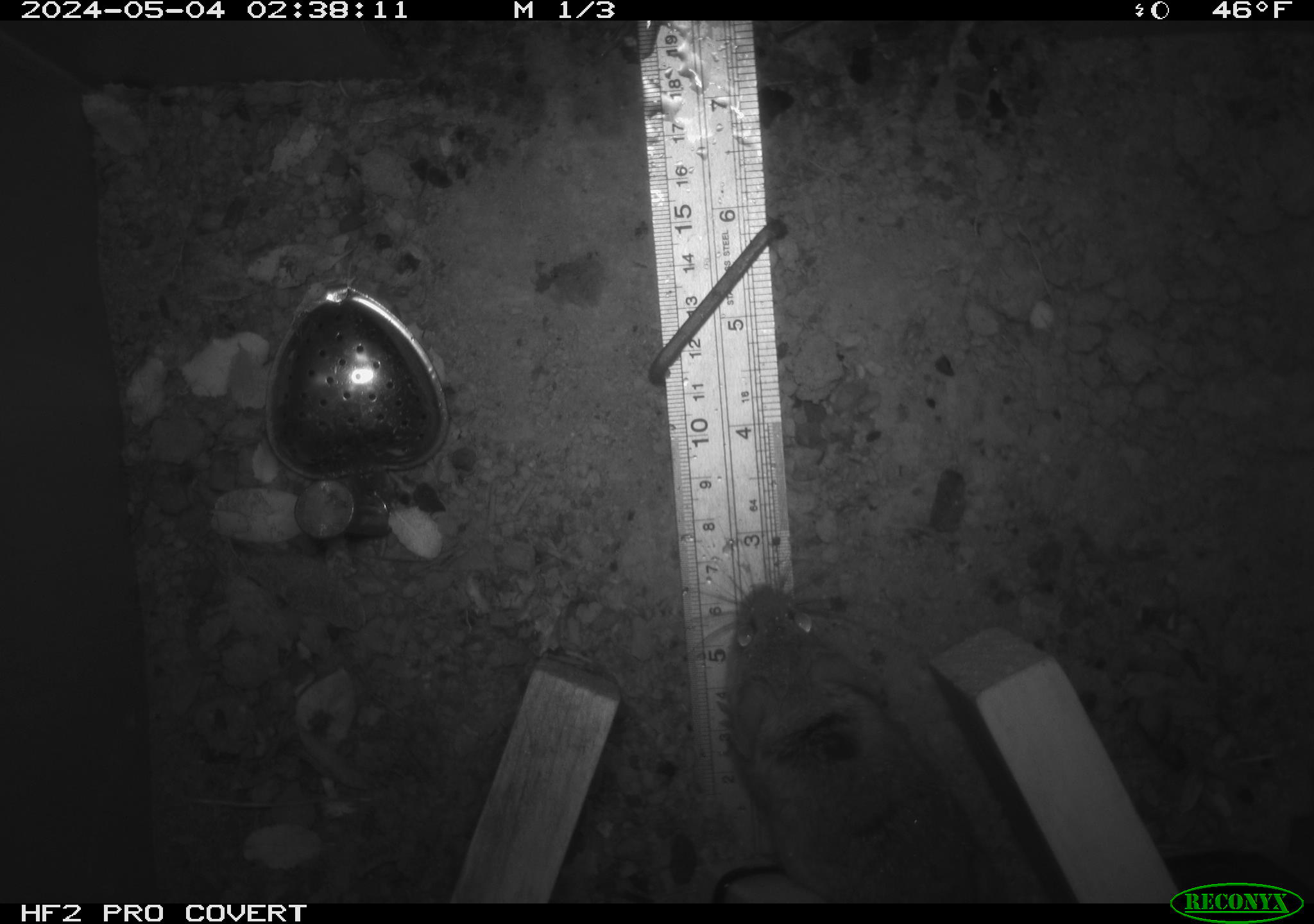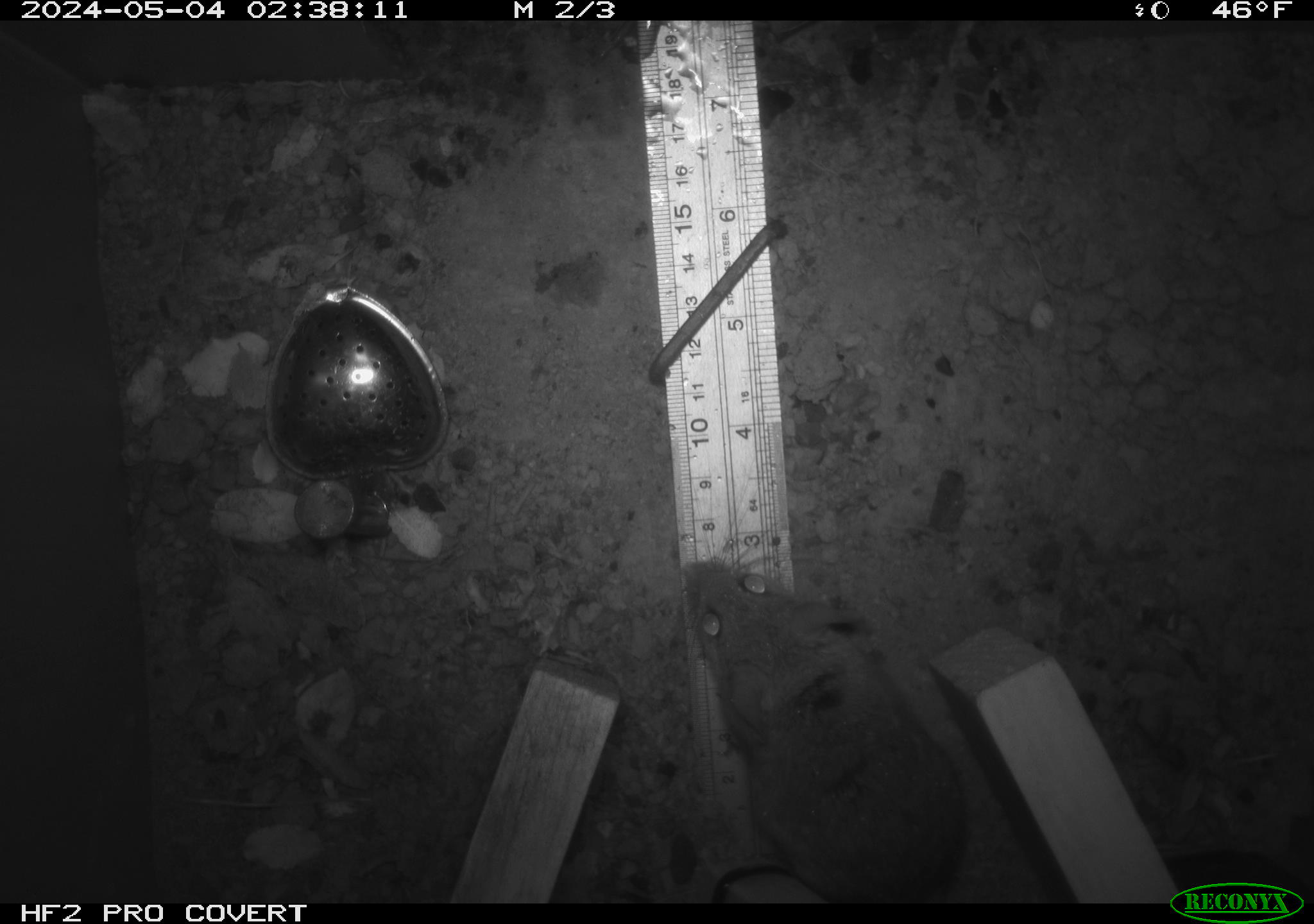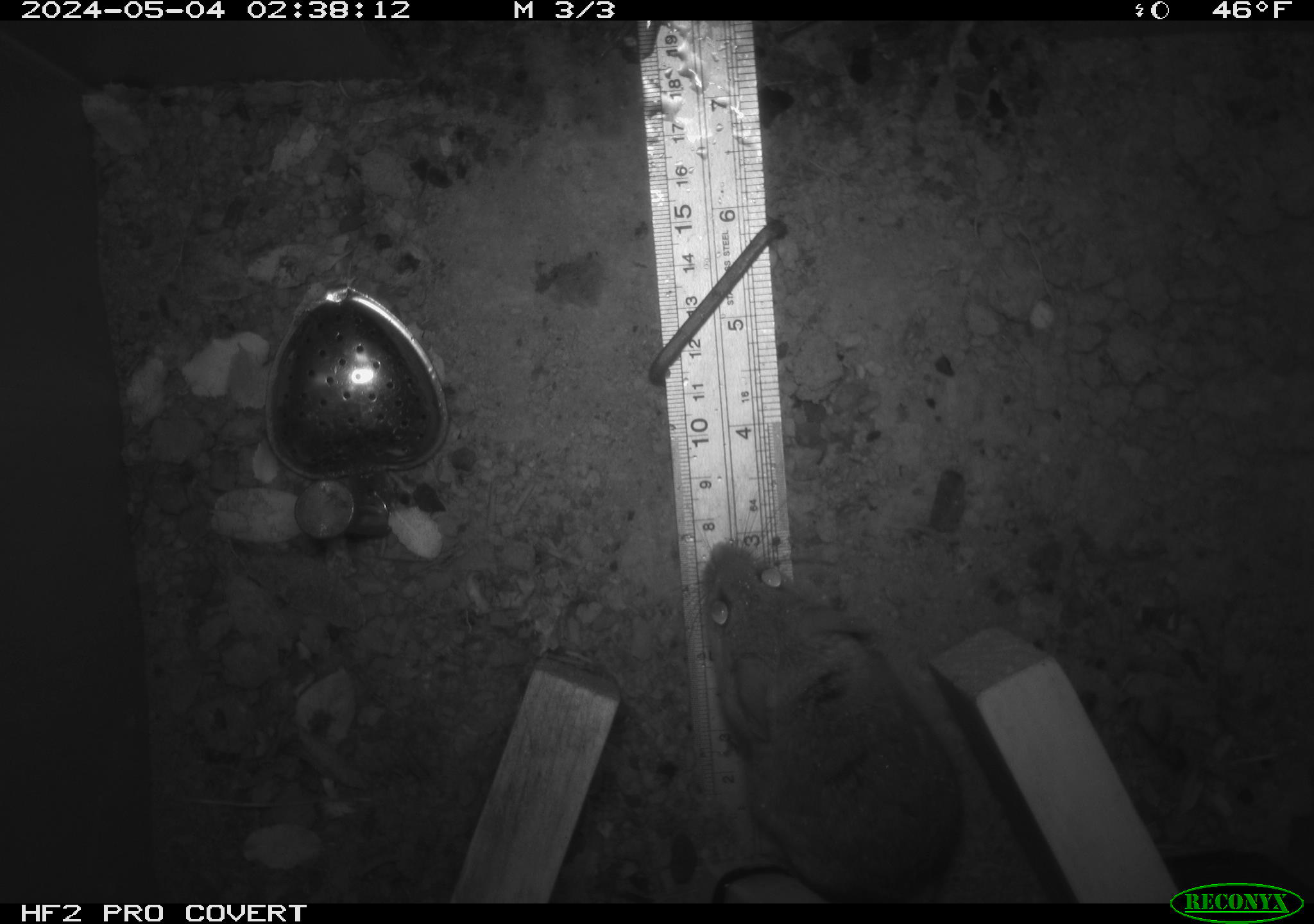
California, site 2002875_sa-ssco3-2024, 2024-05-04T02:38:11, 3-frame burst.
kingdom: Animalia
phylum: Chordata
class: Mammalia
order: Rodentia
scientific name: Rodentia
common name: rodent